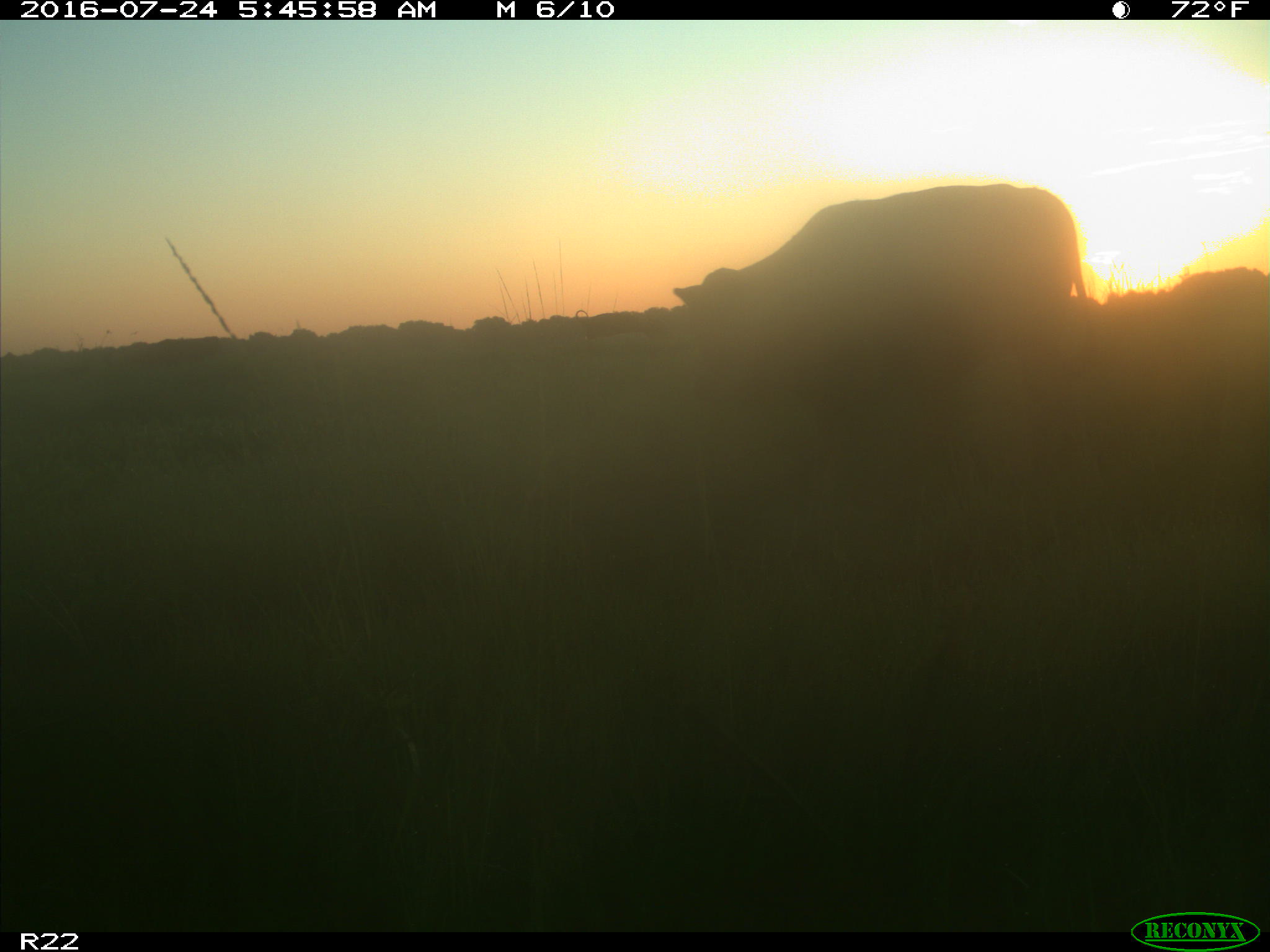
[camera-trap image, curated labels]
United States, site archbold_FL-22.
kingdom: Animalia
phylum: Chordata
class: Mammalia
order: Artiodactyla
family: Bovidae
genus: Bos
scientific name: Bos taurus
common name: domestic cow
Bos taurus (domestic cow).